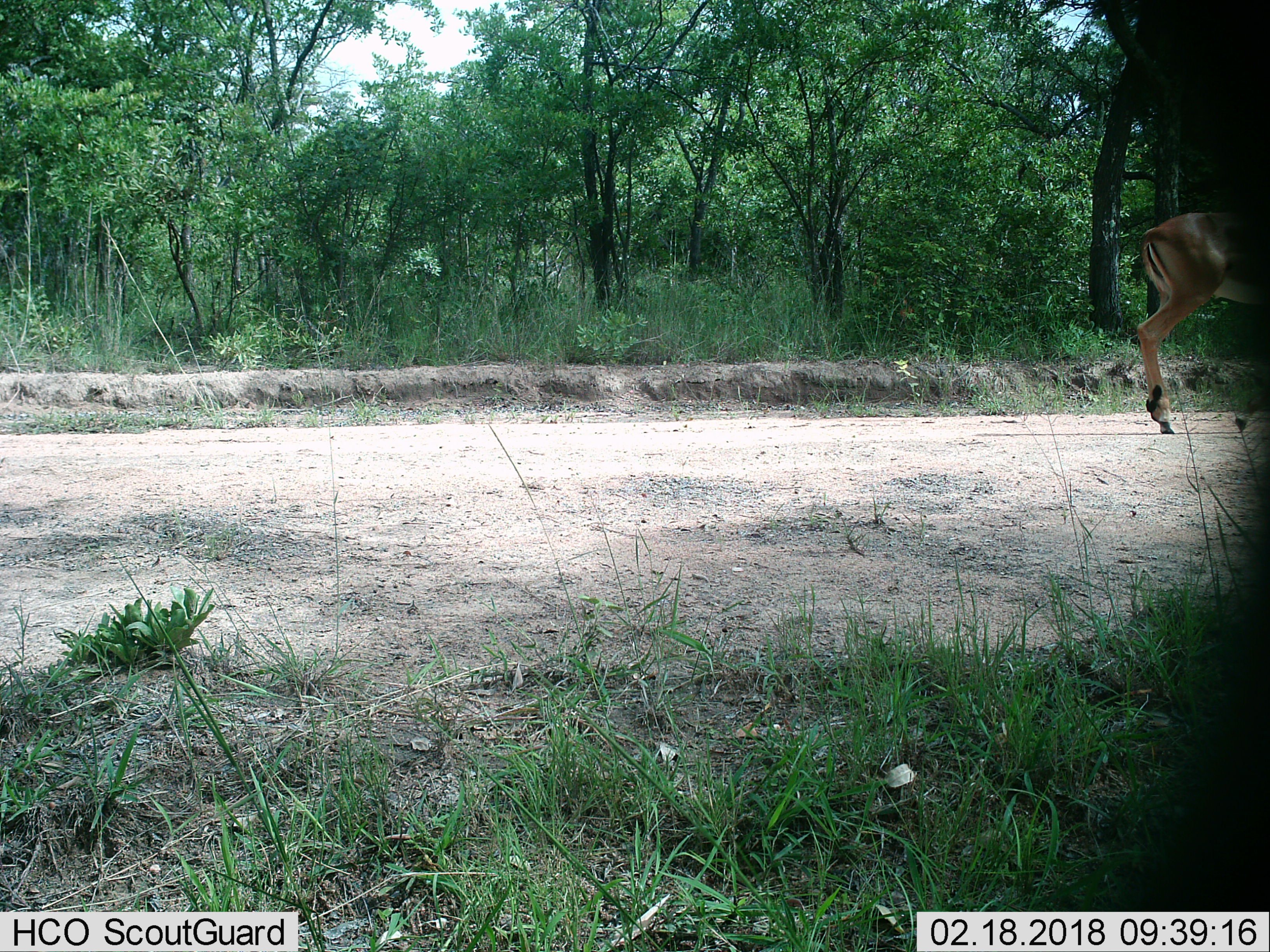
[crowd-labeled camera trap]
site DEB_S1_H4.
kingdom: Animalia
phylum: Chordata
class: Mammalia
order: Artiodactyla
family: Bovidae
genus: Aepyceros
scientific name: Aepyceros melampus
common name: impala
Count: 1.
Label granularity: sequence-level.